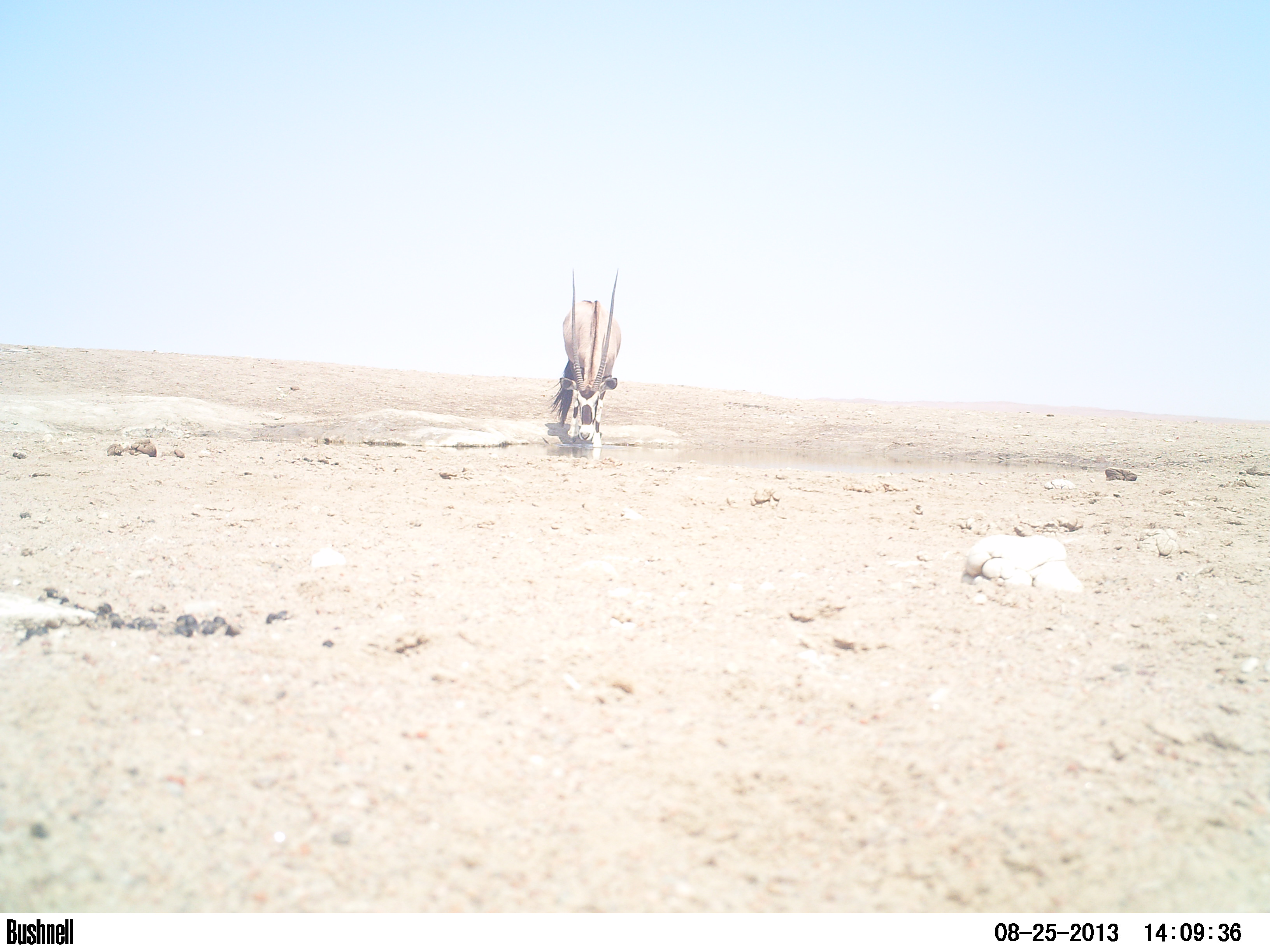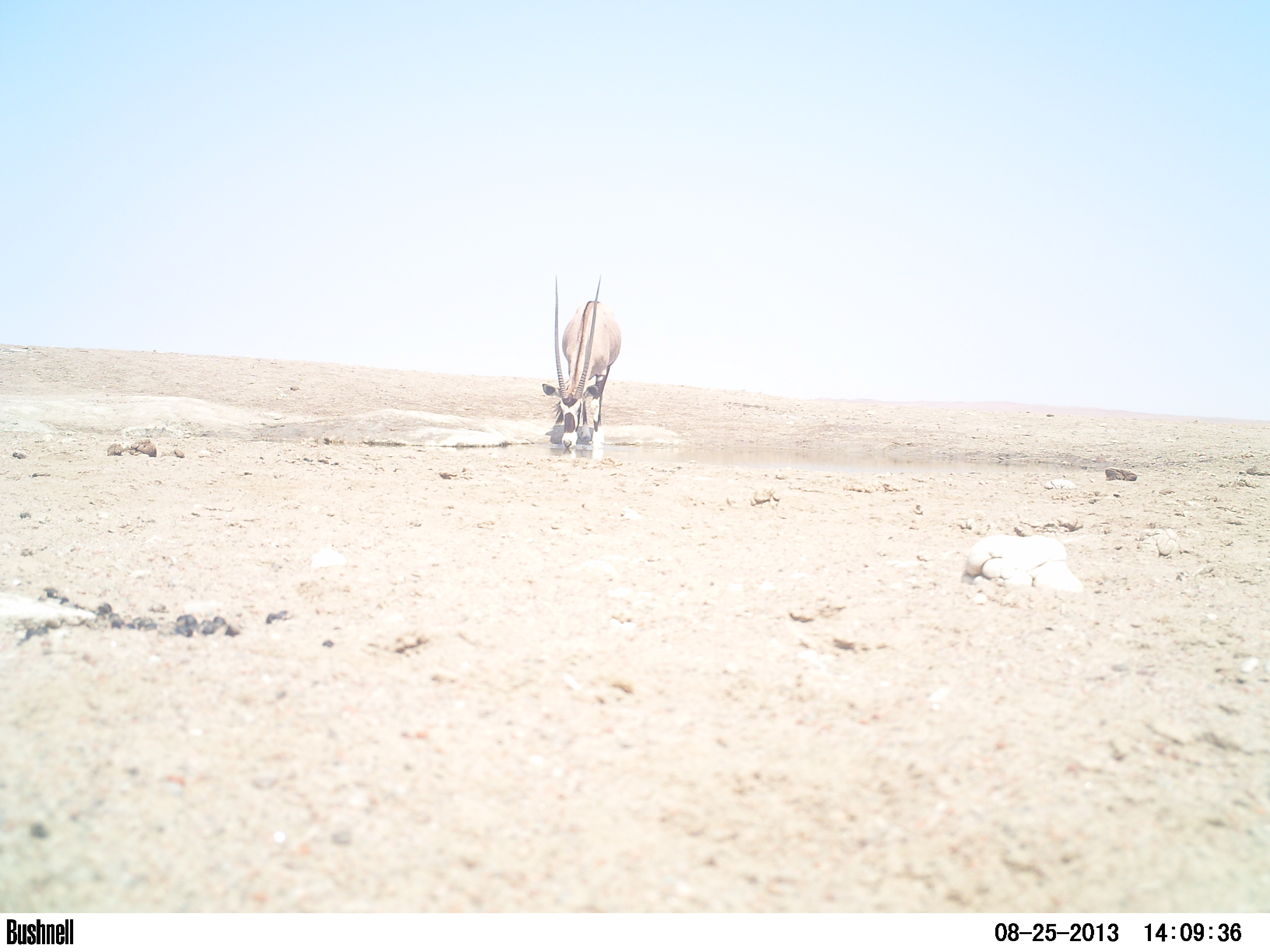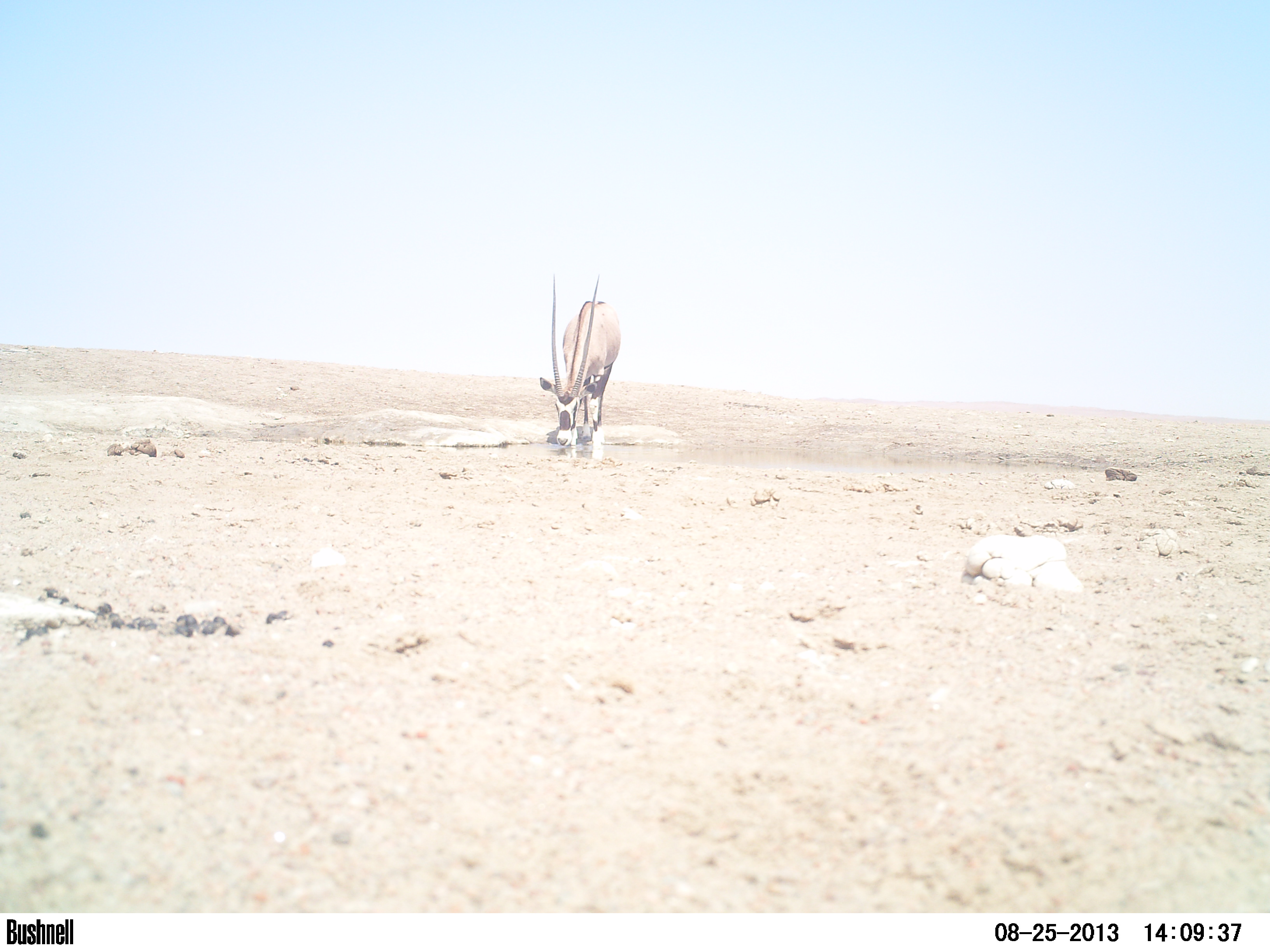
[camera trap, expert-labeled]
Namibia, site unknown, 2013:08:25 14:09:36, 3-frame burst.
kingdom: Animalia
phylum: Chordata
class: Mammalia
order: Artiodactyla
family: Bovidae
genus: Oryx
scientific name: Oryx gazella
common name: gemsbok